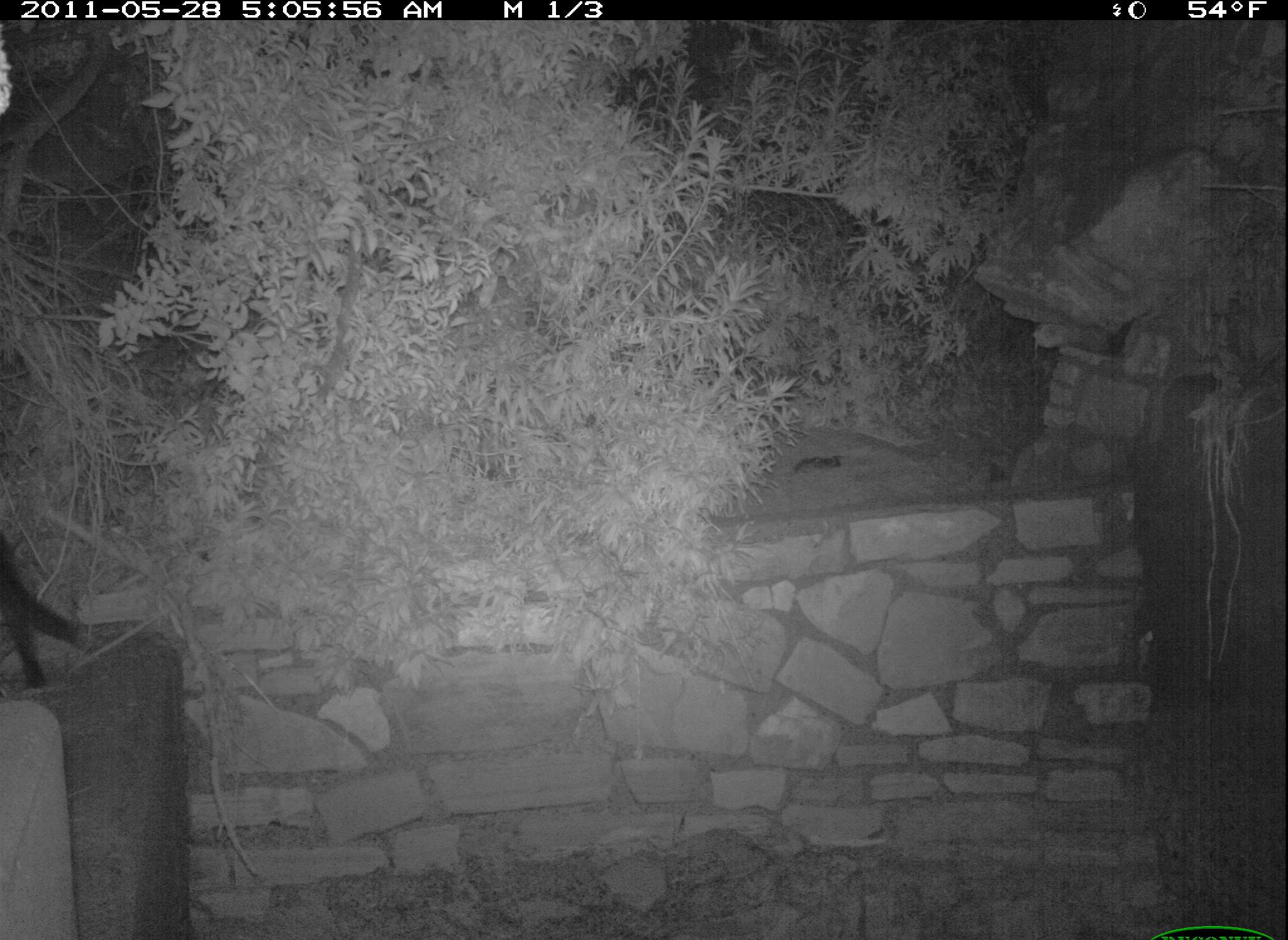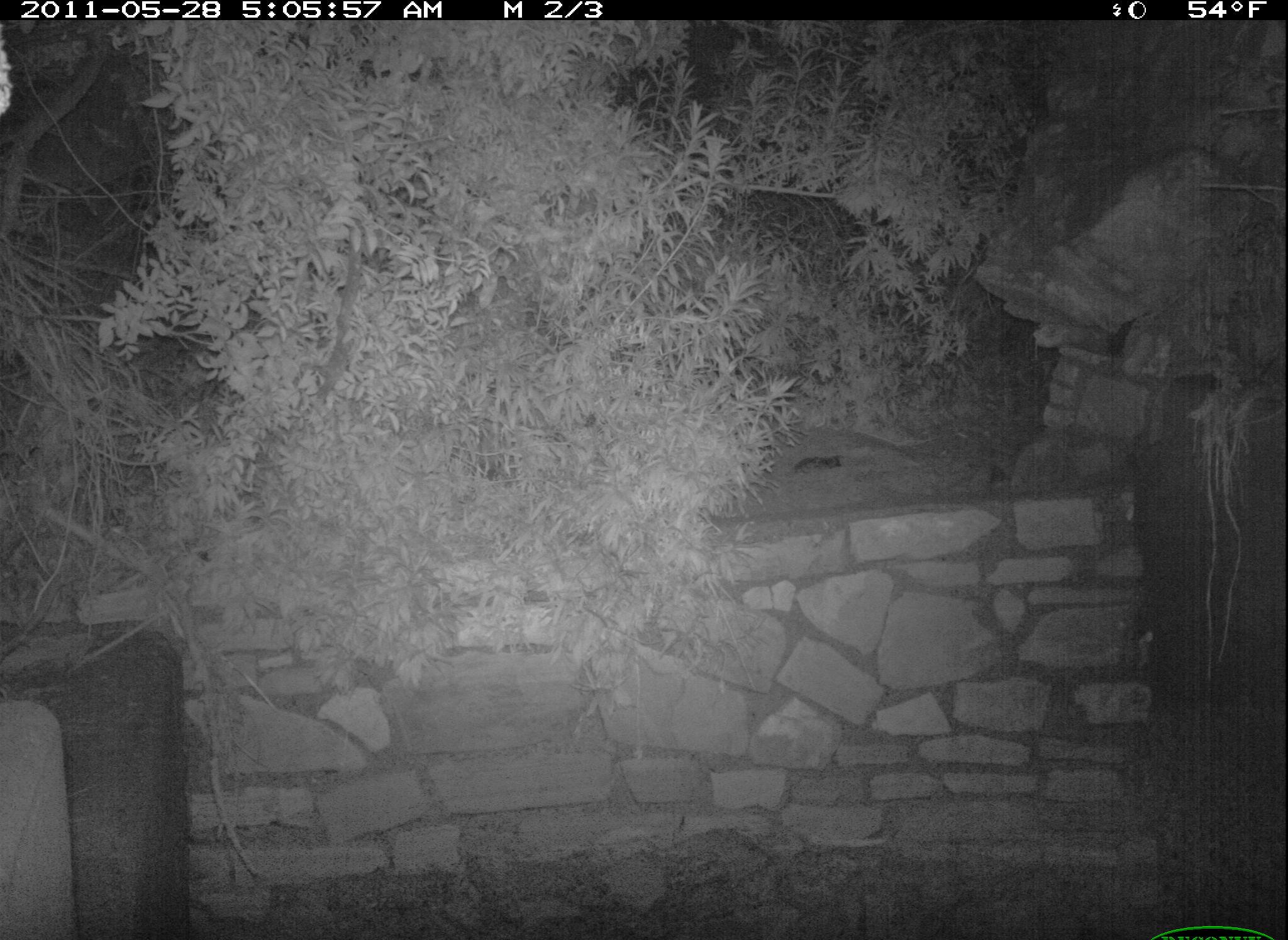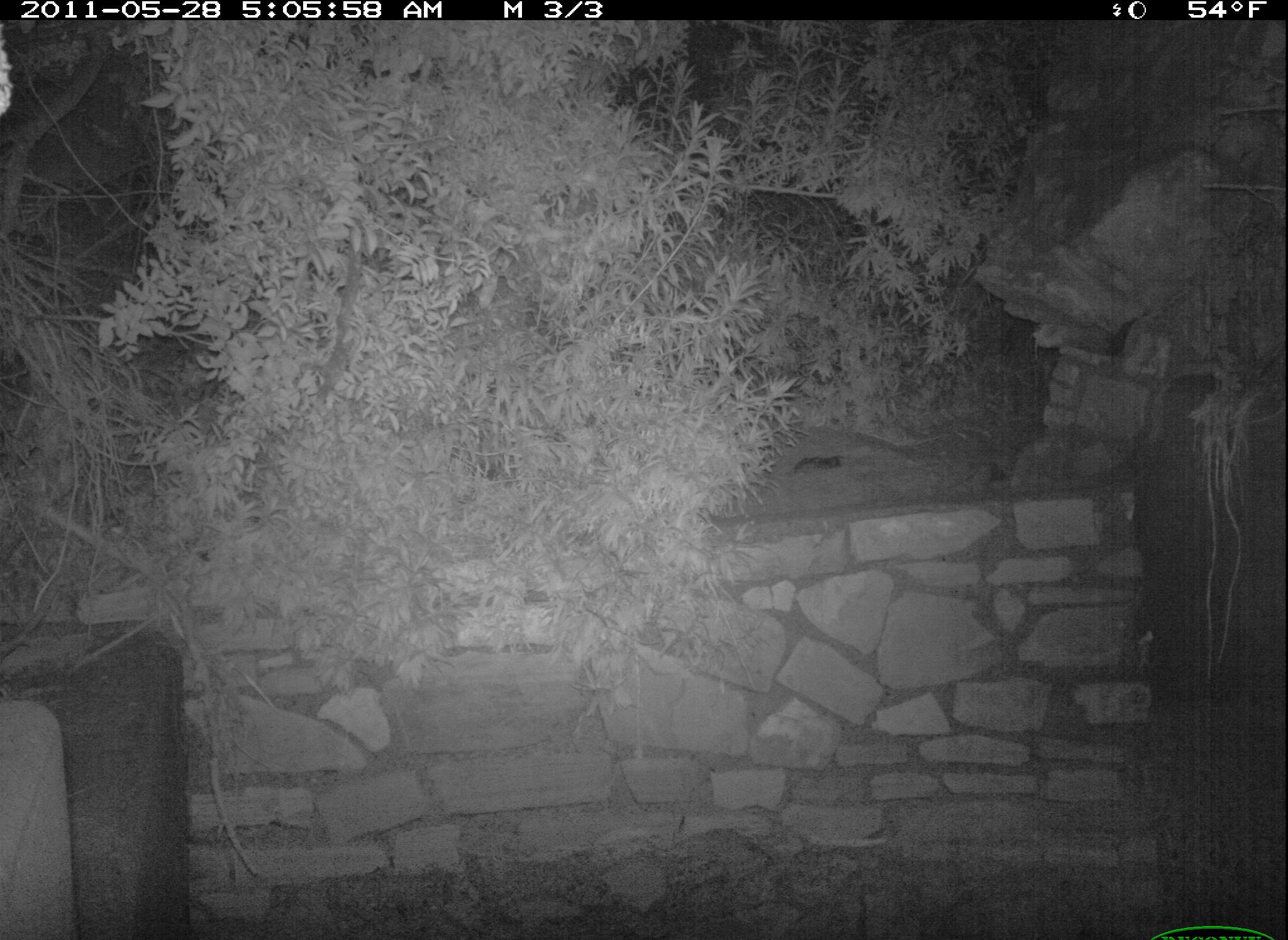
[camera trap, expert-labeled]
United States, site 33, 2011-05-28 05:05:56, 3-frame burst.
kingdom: Animalia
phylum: Chordata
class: Mammalia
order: Carnivora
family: Felidae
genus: Felis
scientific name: Felis catus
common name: cat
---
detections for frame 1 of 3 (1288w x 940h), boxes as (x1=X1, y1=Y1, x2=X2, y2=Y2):
cat: (x1=0, y1=535, x2=100, y2=686)